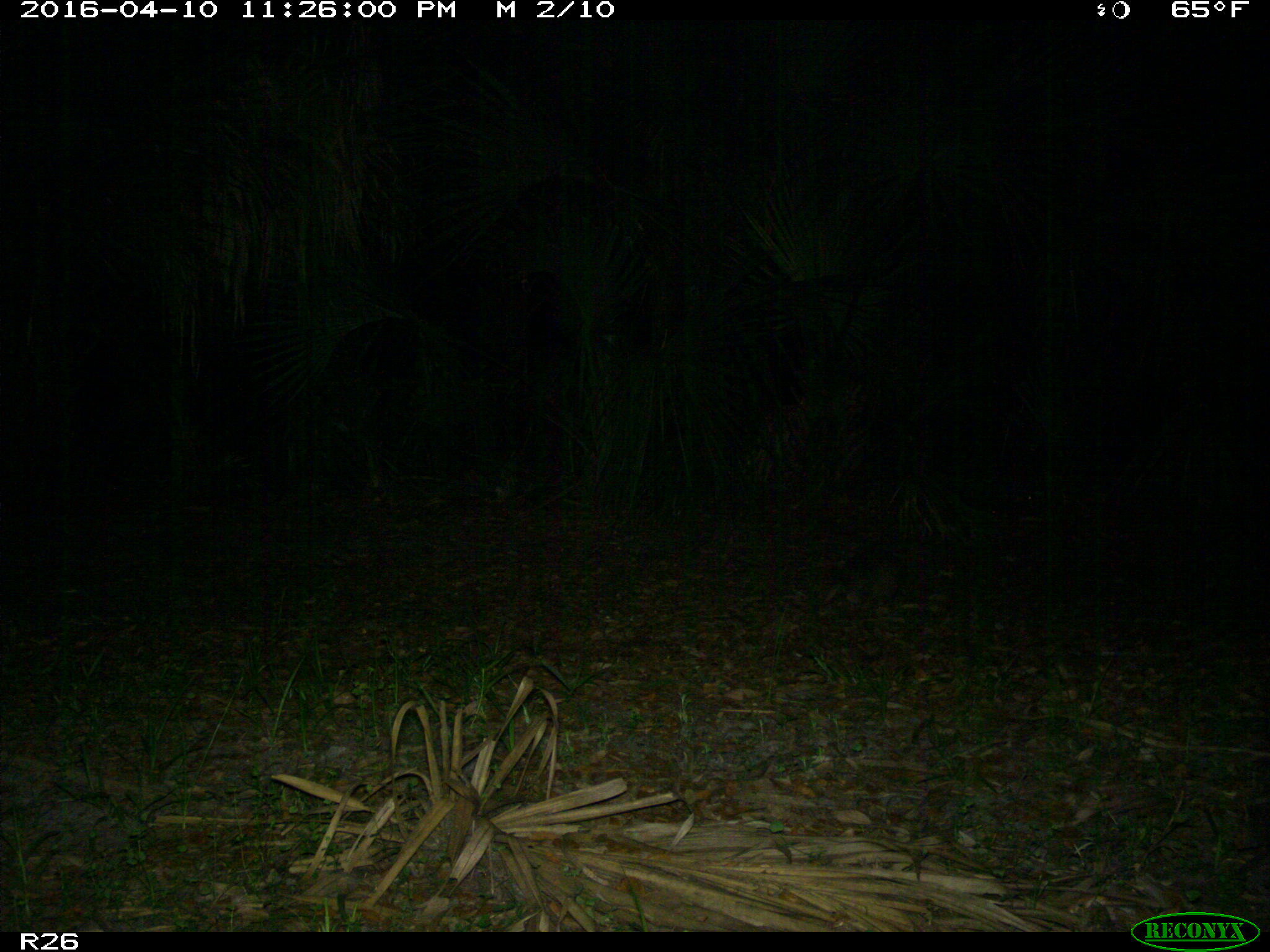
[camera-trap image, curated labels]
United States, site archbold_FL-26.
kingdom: Animalia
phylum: Chordata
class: Mammalia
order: Cingulata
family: Dasypodidae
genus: Dasypus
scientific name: Dasypus novemcinctus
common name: nine-banded armadillo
Dasypus novemcinctus (nine-banded armadillo).